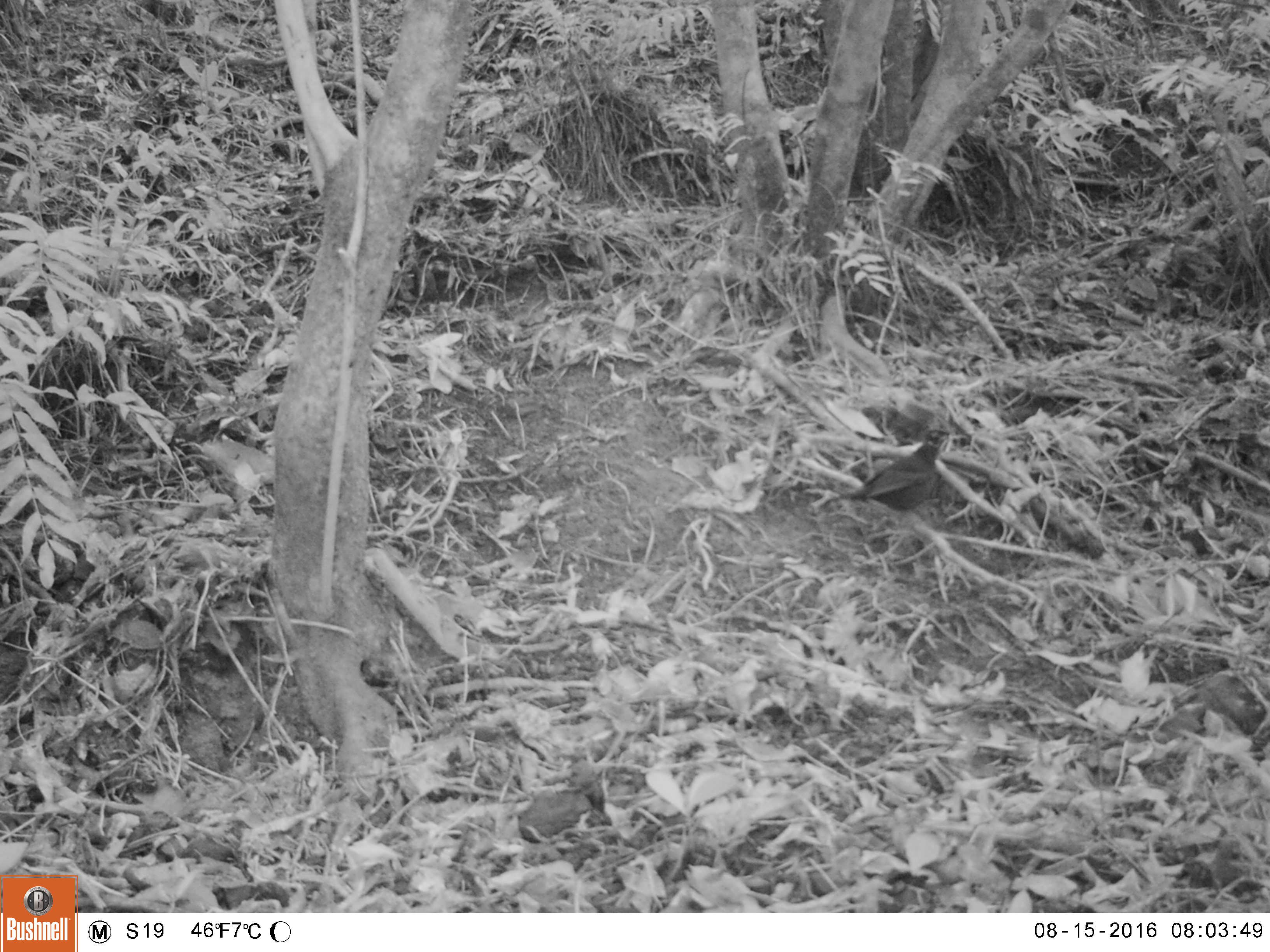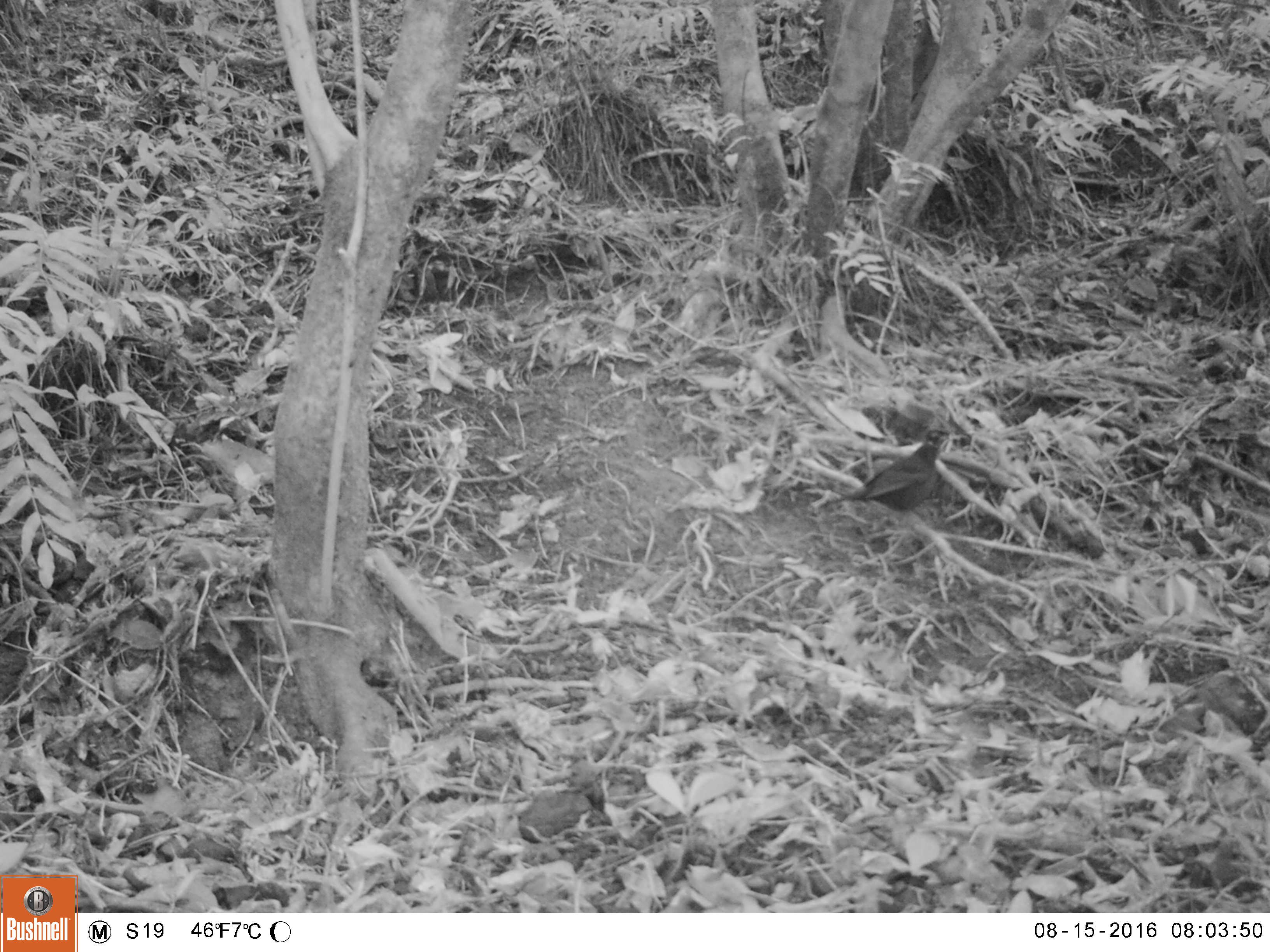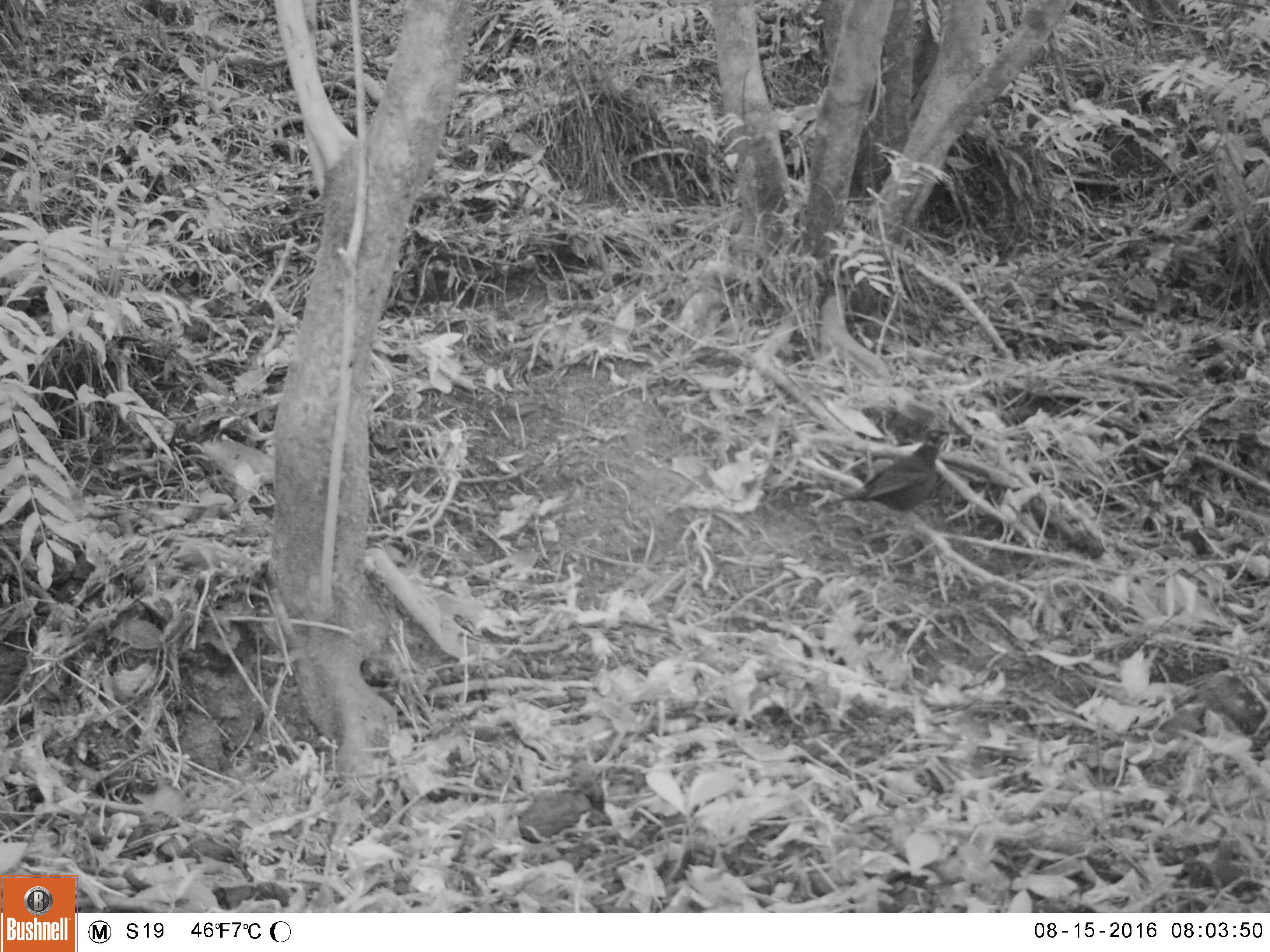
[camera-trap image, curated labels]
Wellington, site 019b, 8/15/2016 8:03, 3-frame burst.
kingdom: Animalia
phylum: Chordata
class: Aves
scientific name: Aves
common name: bird